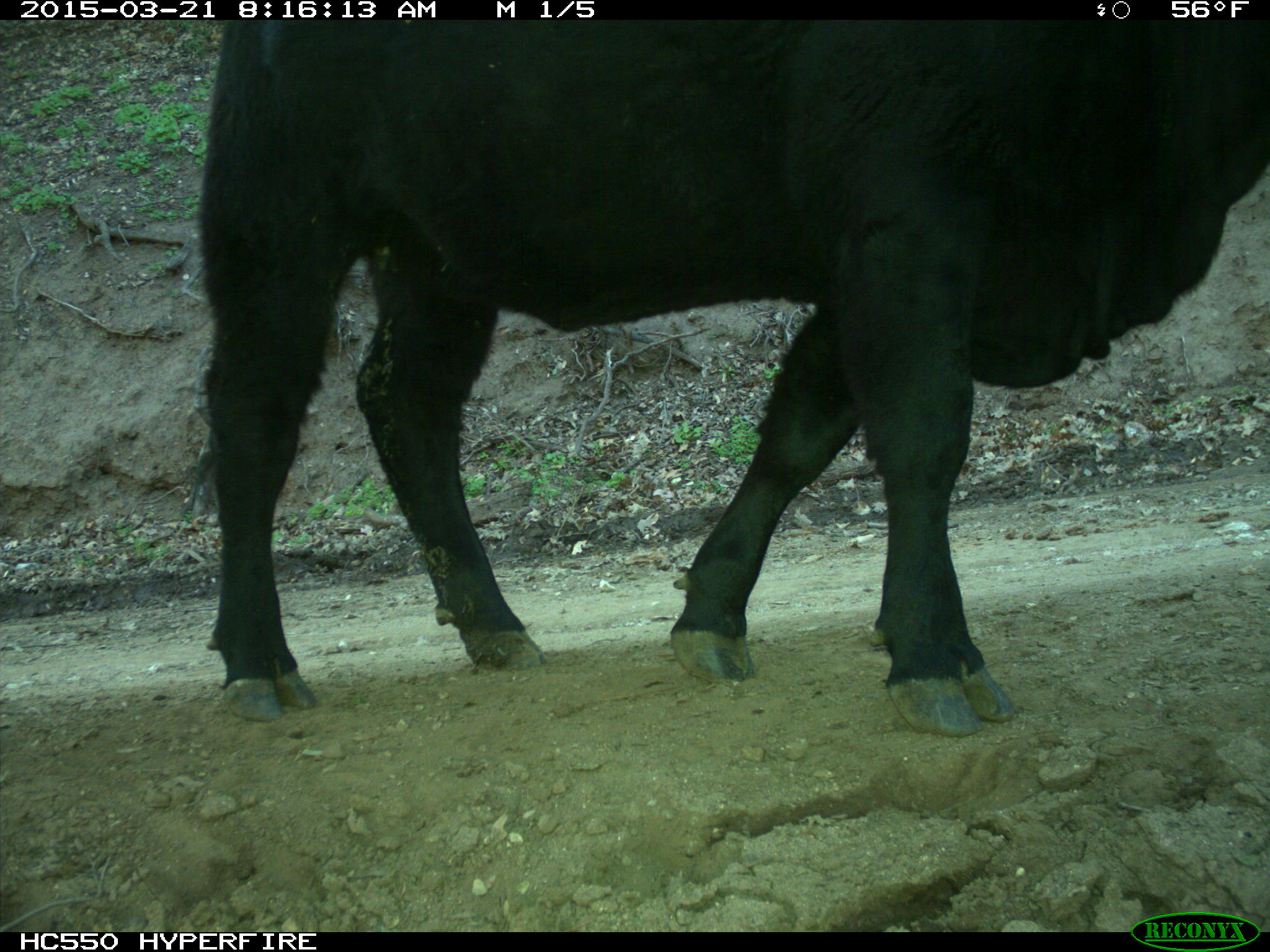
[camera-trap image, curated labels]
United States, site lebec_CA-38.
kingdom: Animalia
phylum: Chordata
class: Mammalia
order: Artiodactyla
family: Bovidae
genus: Bos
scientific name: Bos taurus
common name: domestic cow